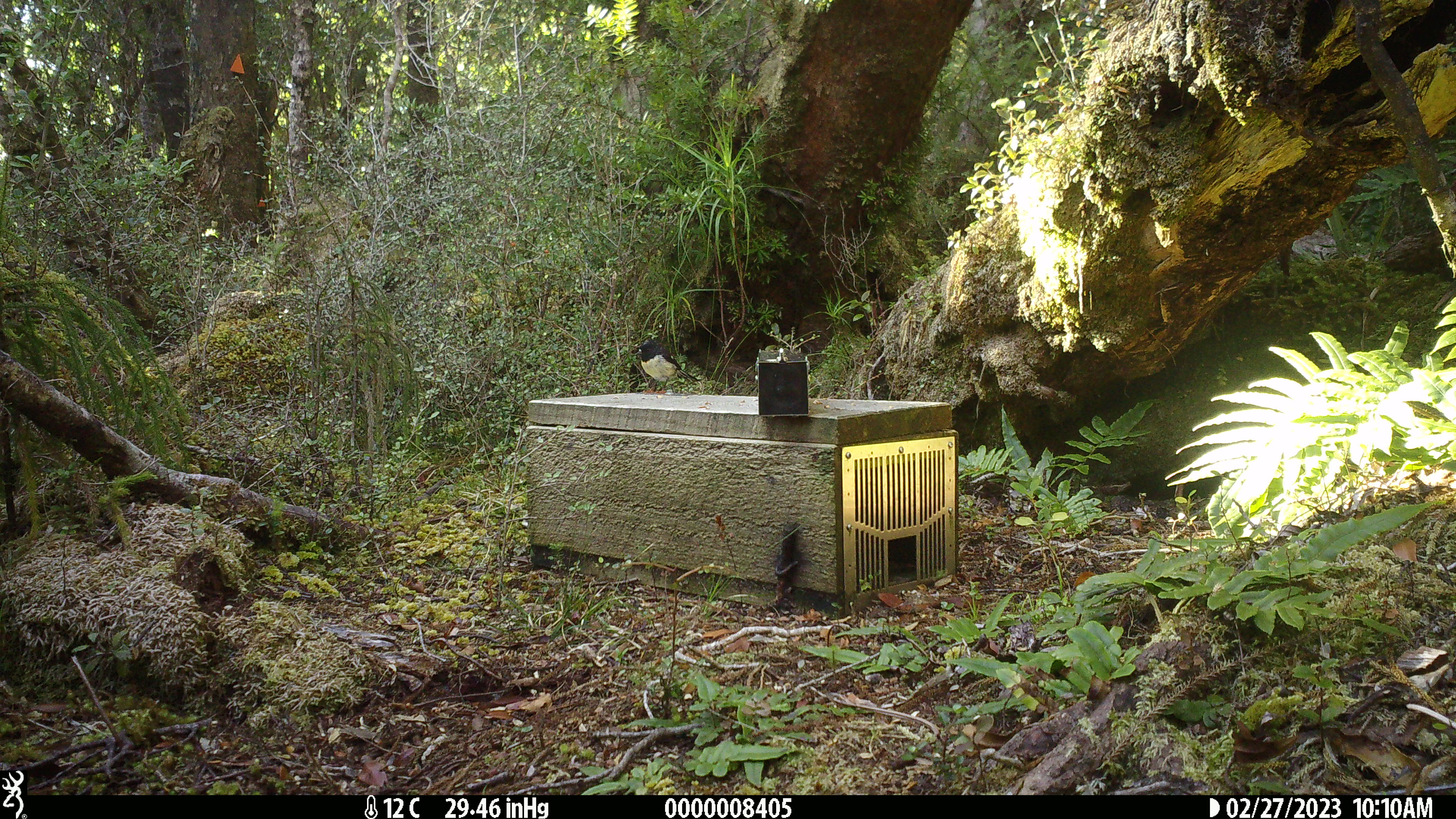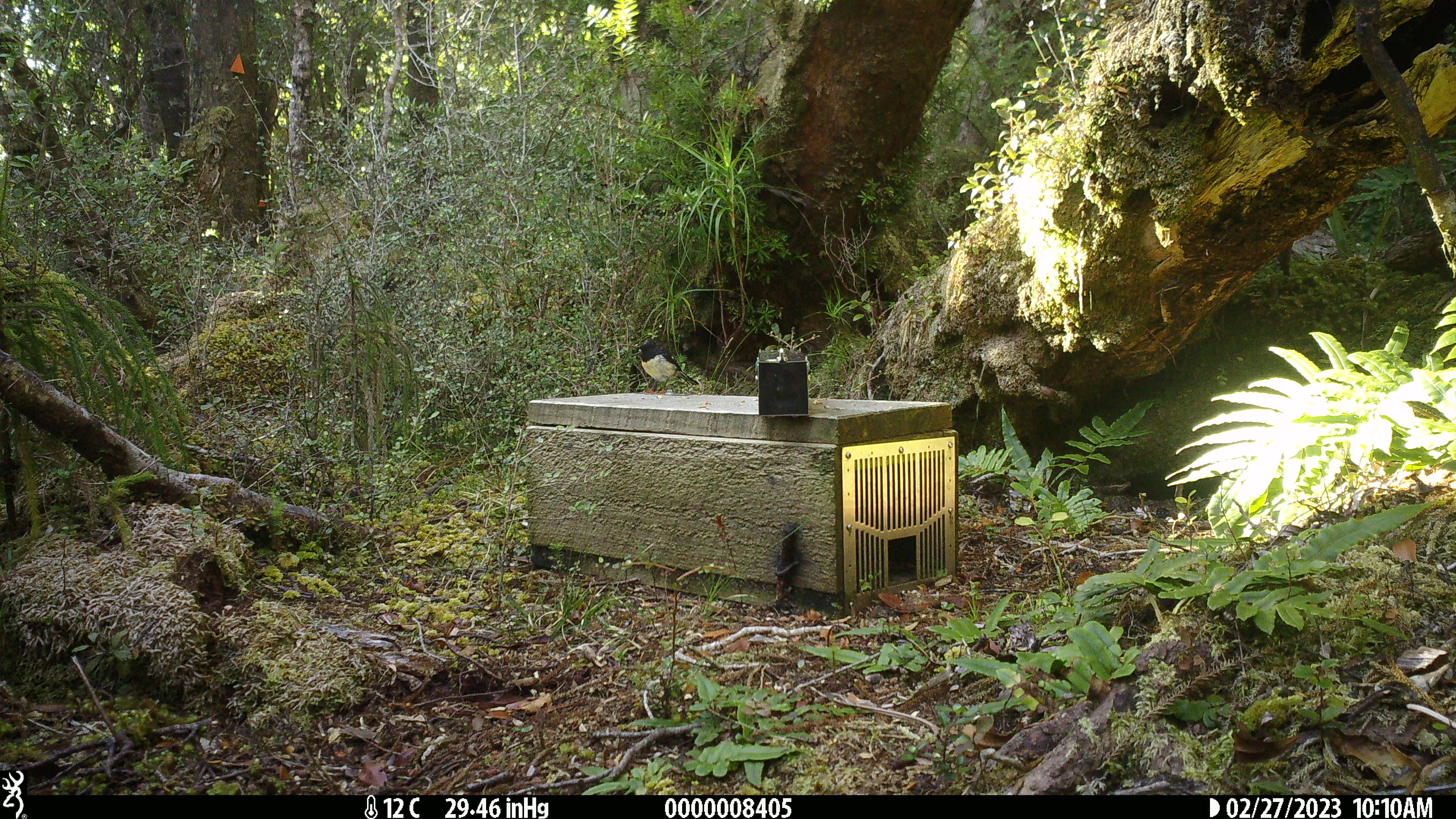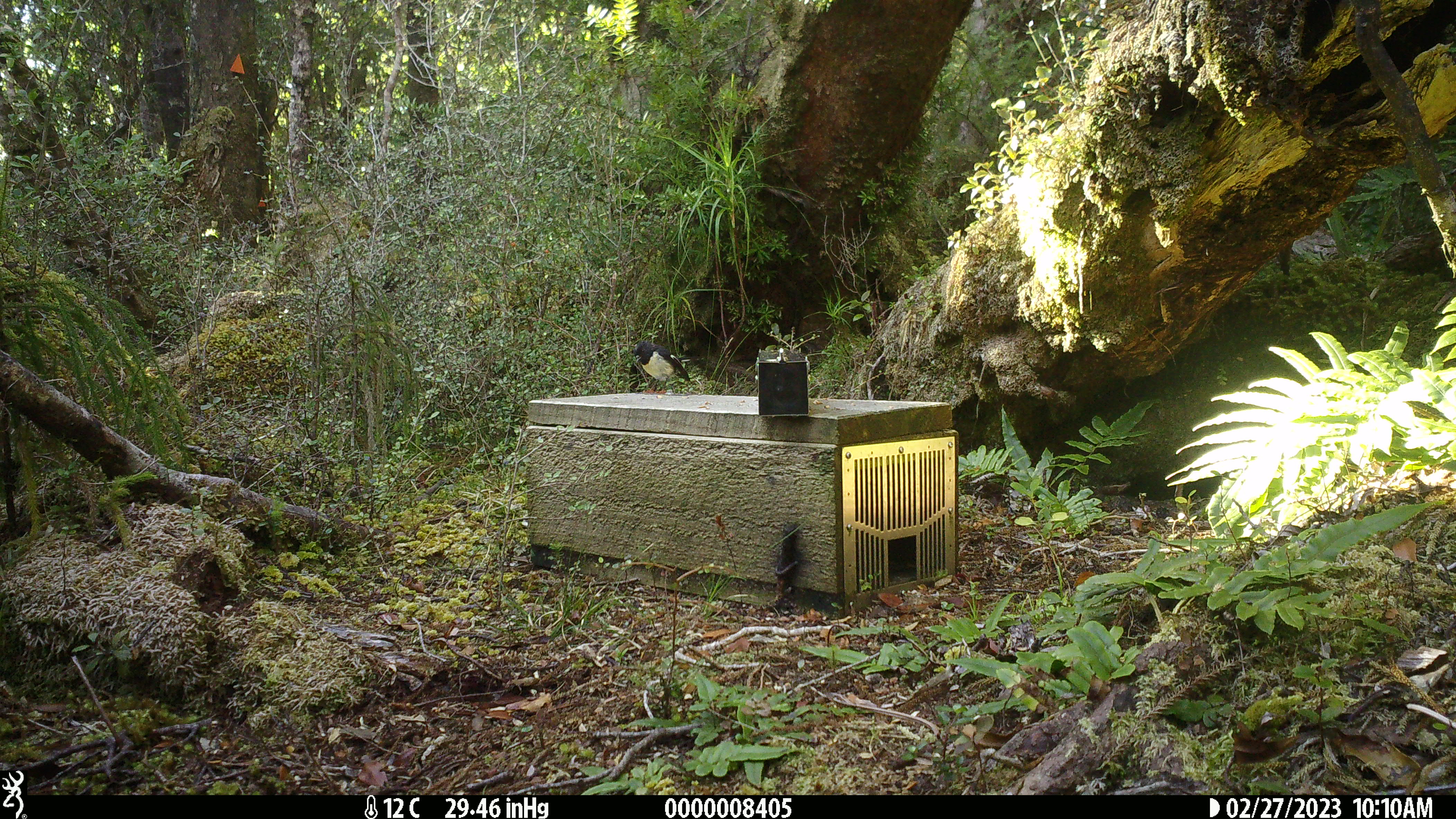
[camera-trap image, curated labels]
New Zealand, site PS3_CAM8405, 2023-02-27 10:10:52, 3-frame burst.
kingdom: Animalia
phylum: Chordata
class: Aves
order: Passeriformes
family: Petroicidae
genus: Petroica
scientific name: Petroica macrocephala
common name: tomtit